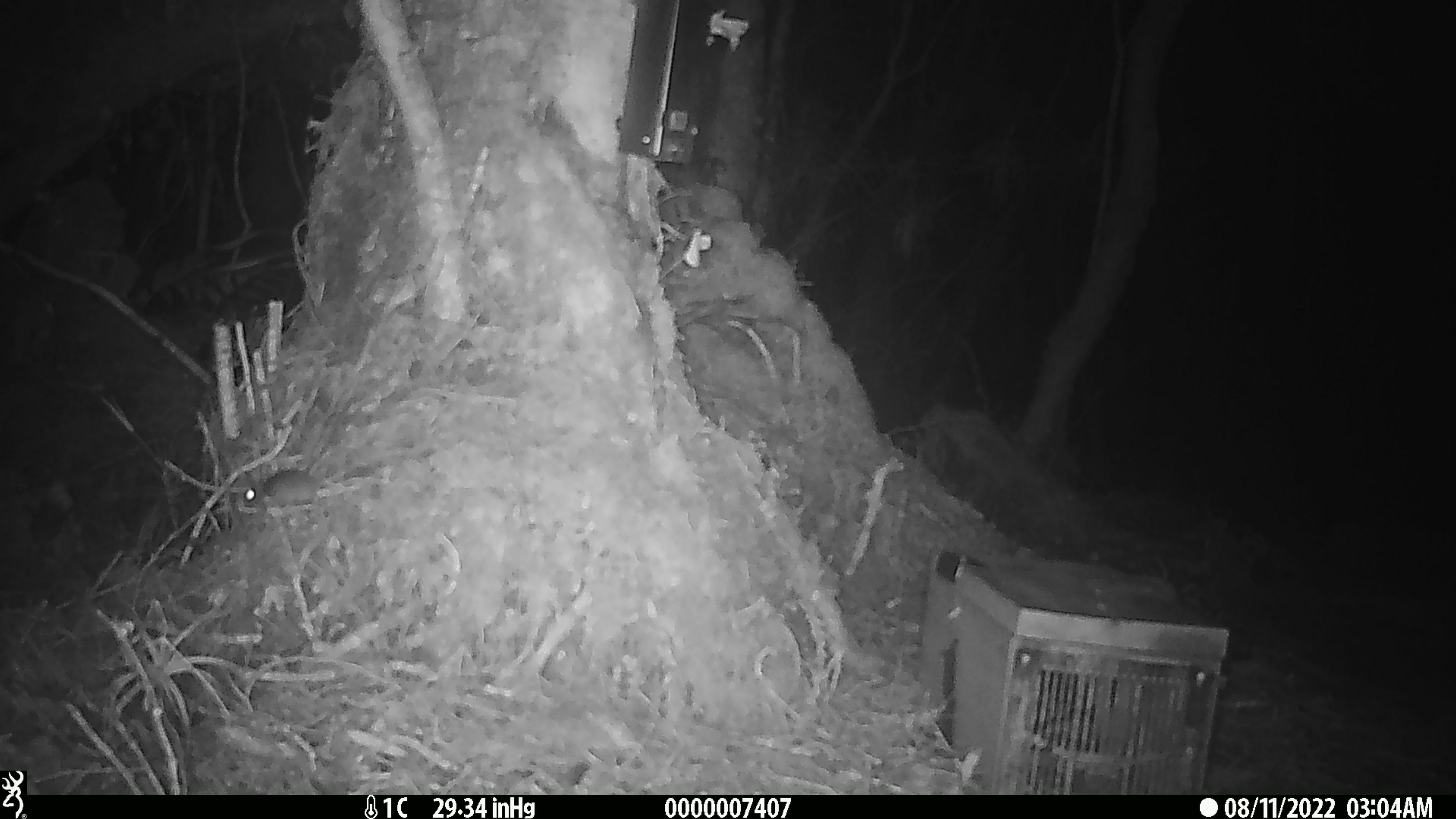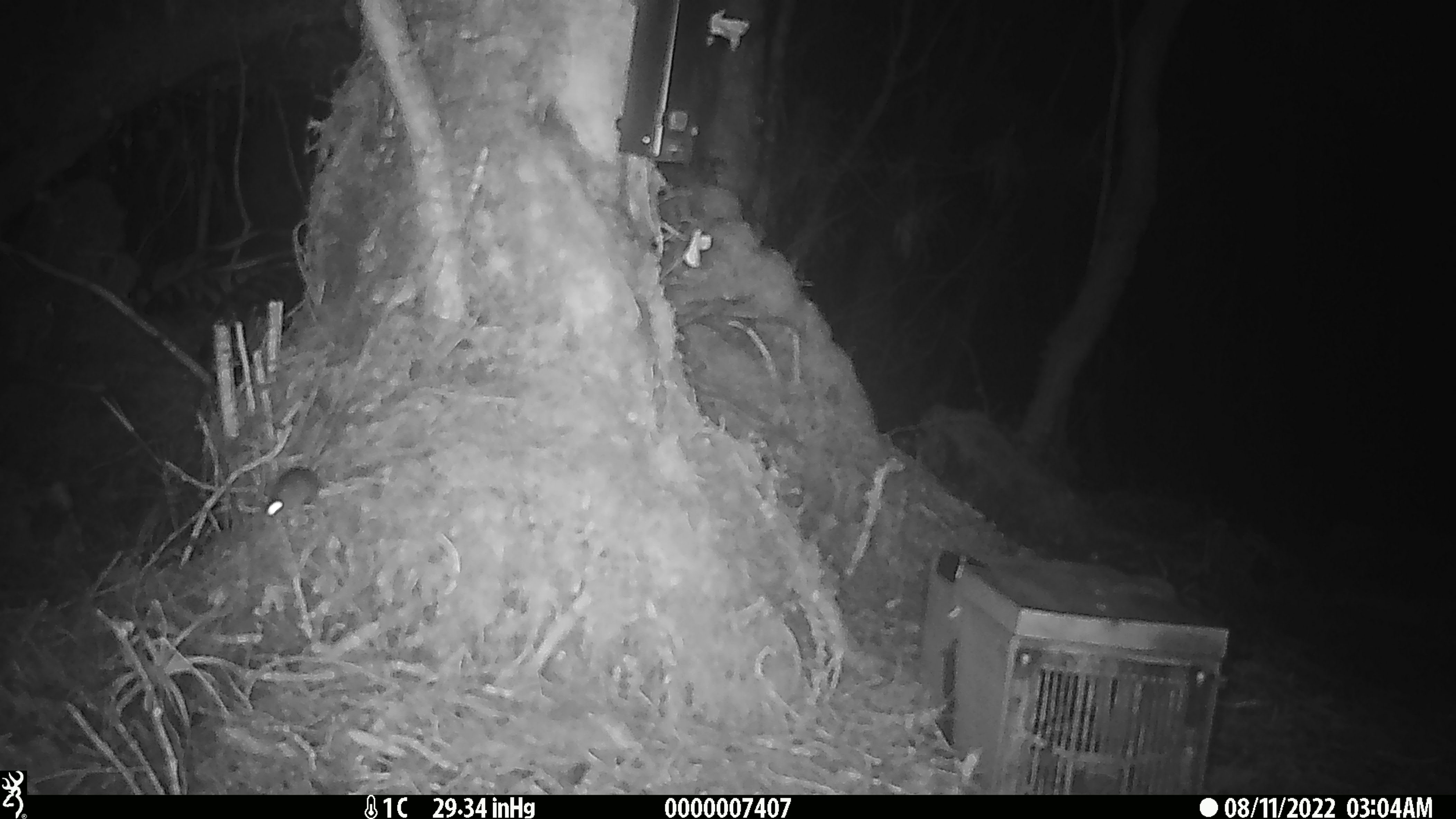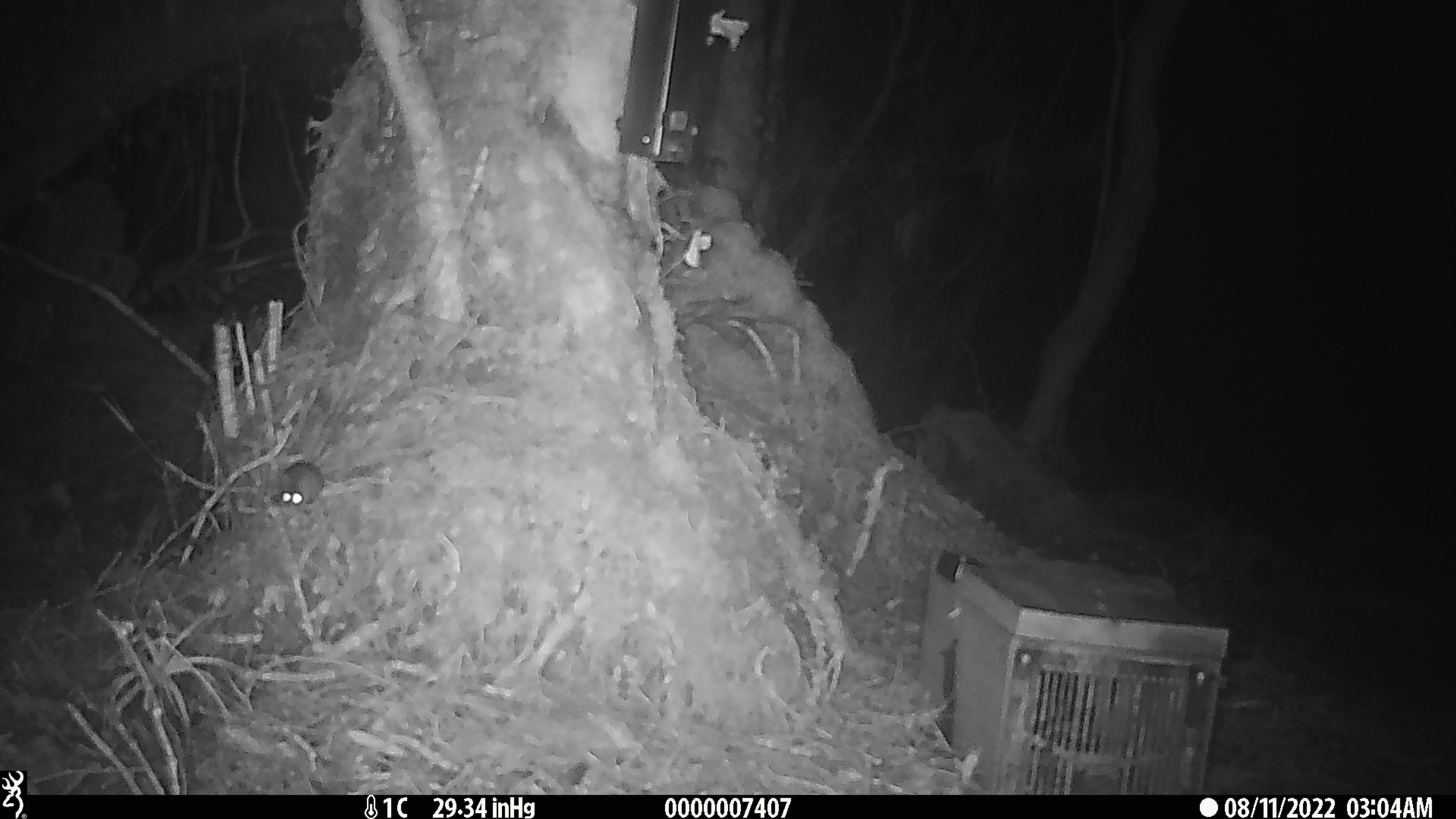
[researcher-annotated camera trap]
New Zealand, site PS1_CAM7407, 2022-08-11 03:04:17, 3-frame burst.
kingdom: Animalia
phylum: Chordata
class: Mammalia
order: Rodentia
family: Muridae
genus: Mus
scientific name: Mus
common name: mouse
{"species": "mouse (Mus)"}